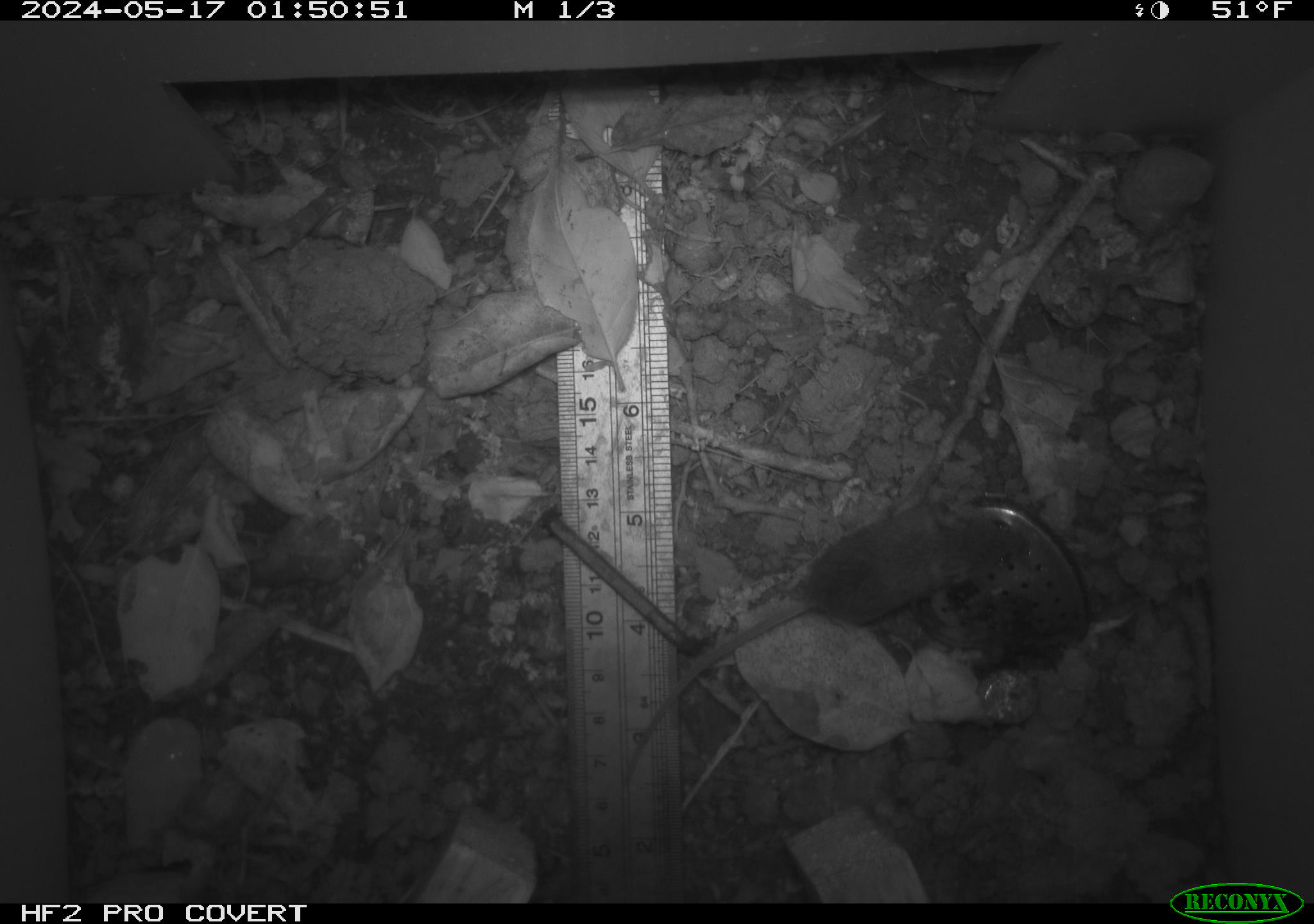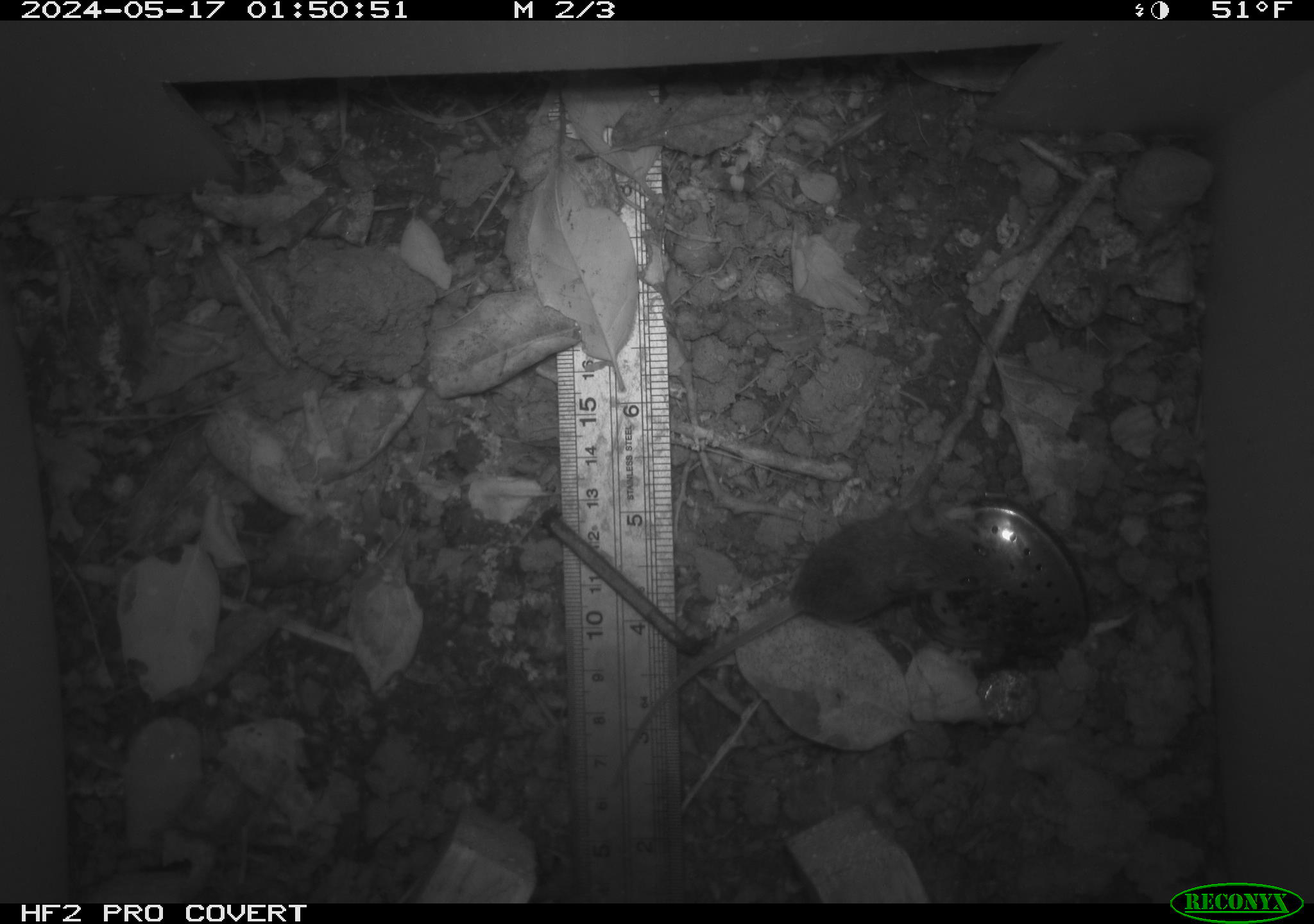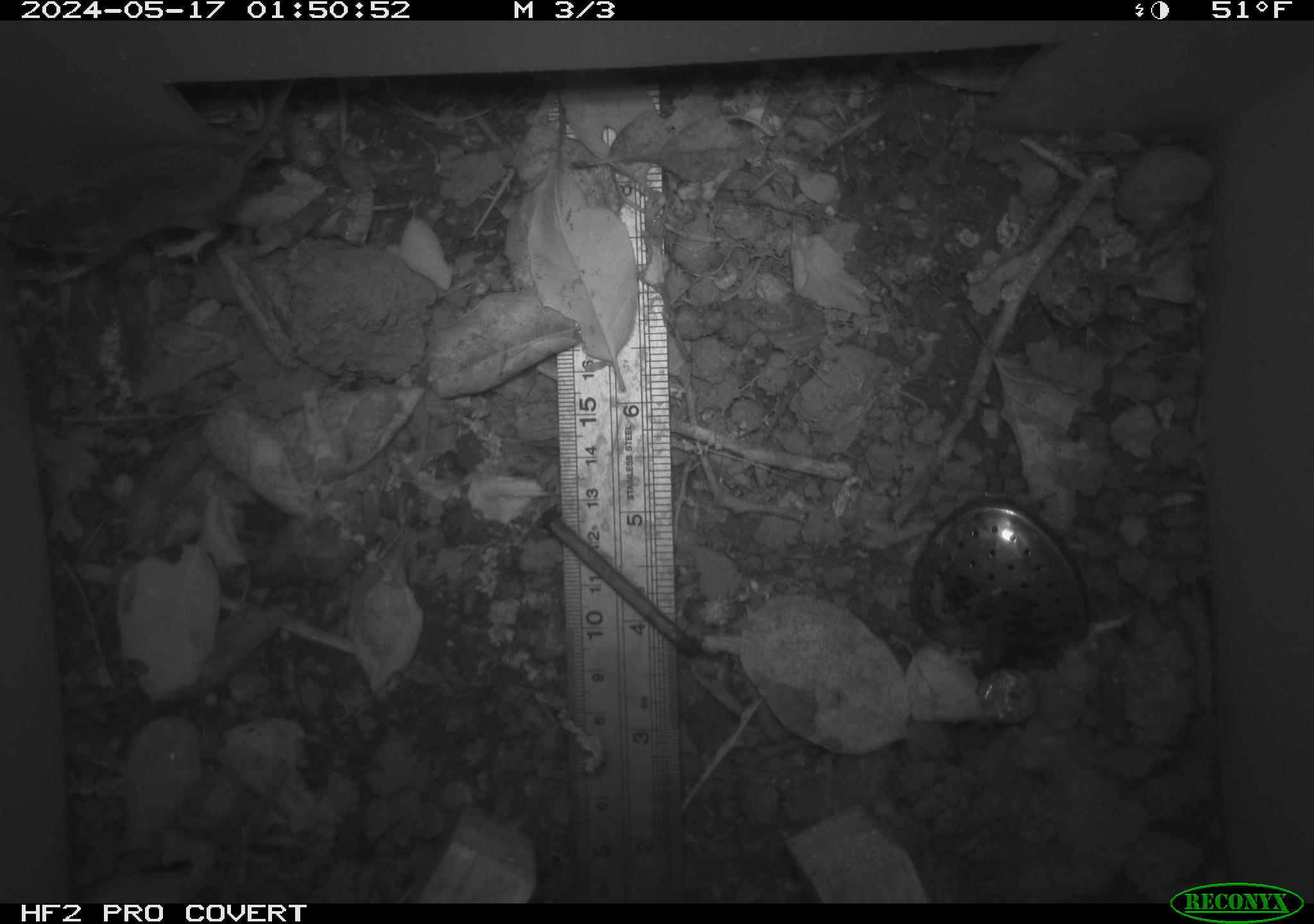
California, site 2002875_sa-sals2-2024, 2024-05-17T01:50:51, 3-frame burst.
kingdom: Animalia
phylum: Chordata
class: Mammalia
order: Rodentia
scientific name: Rodentia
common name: mouse species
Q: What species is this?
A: Mouse species (Rodentia).